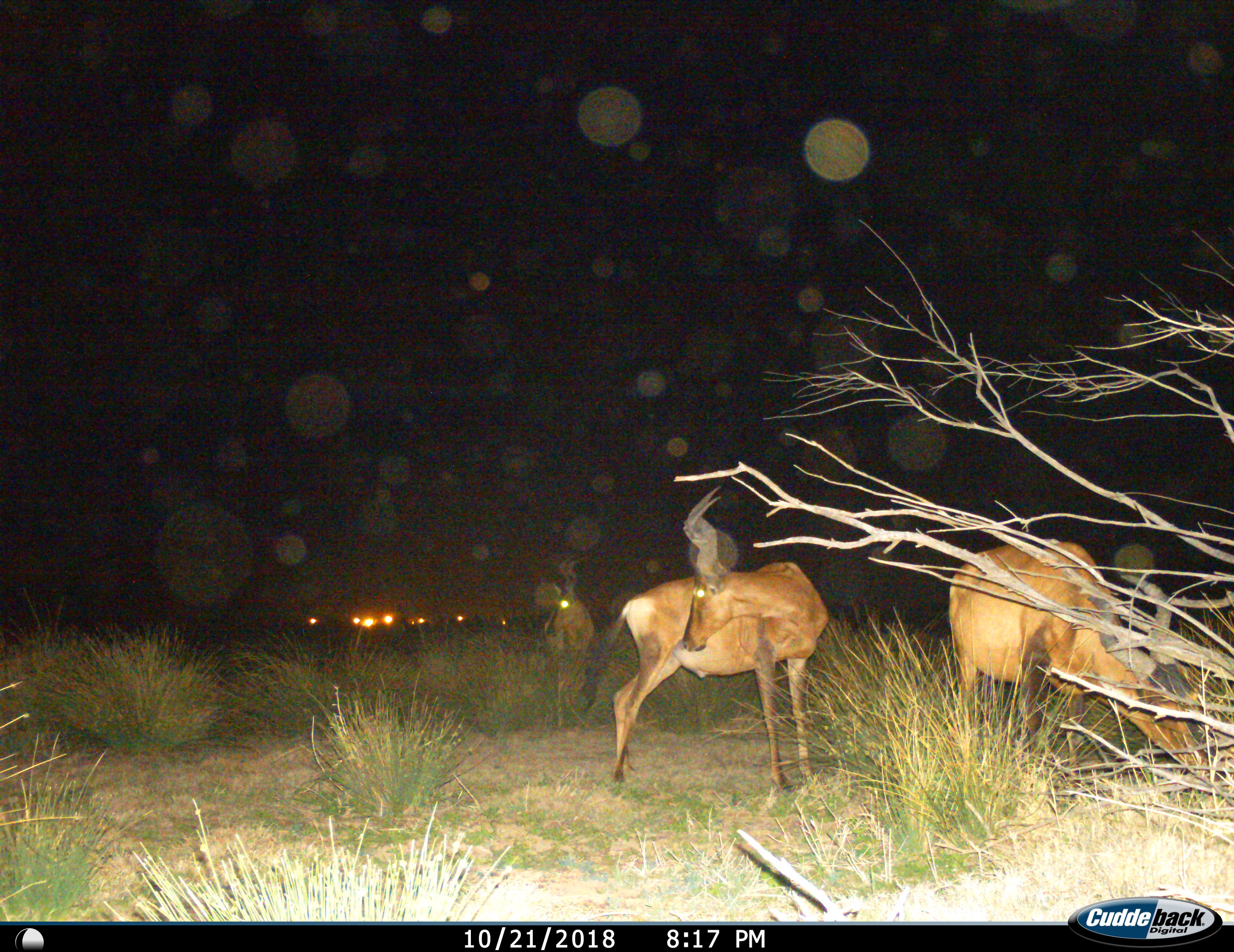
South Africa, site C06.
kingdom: Animalia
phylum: Chordata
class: Mammalia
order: Artiodactyla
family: Bovidae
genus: Alcelaphus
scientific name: Alcelaphus buselaphus caama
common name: red hartebeest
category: hartebeestred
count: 3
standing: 90%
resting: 0%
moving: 0%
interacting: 0%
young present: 0%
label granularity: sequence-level